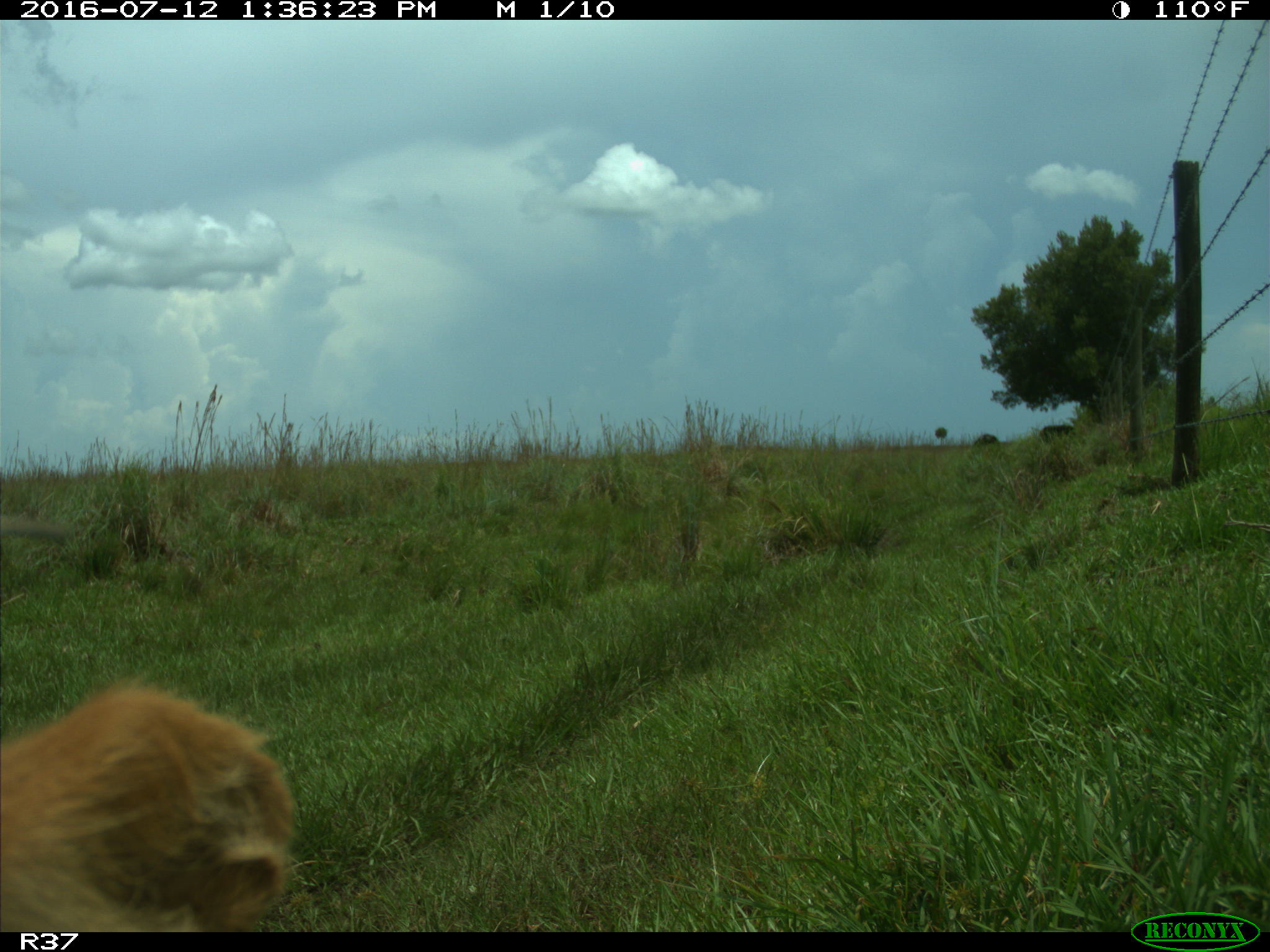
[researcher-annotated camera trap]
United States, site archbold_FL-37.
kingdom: Animalia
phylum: Chordata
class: Mammalia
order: Artiodactyla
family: Bovidae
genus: Bos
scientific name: Bos taurus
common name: domestic cow